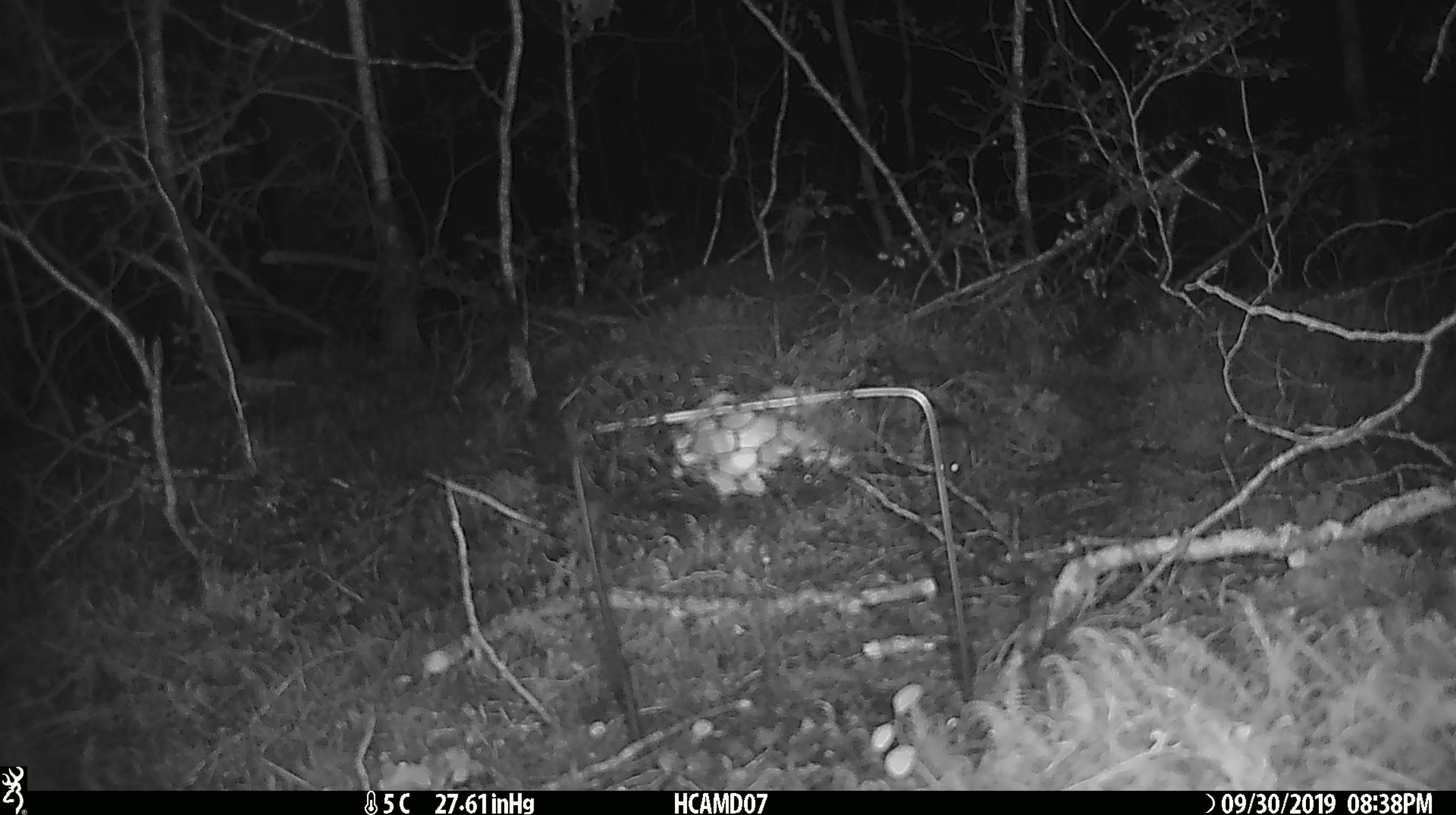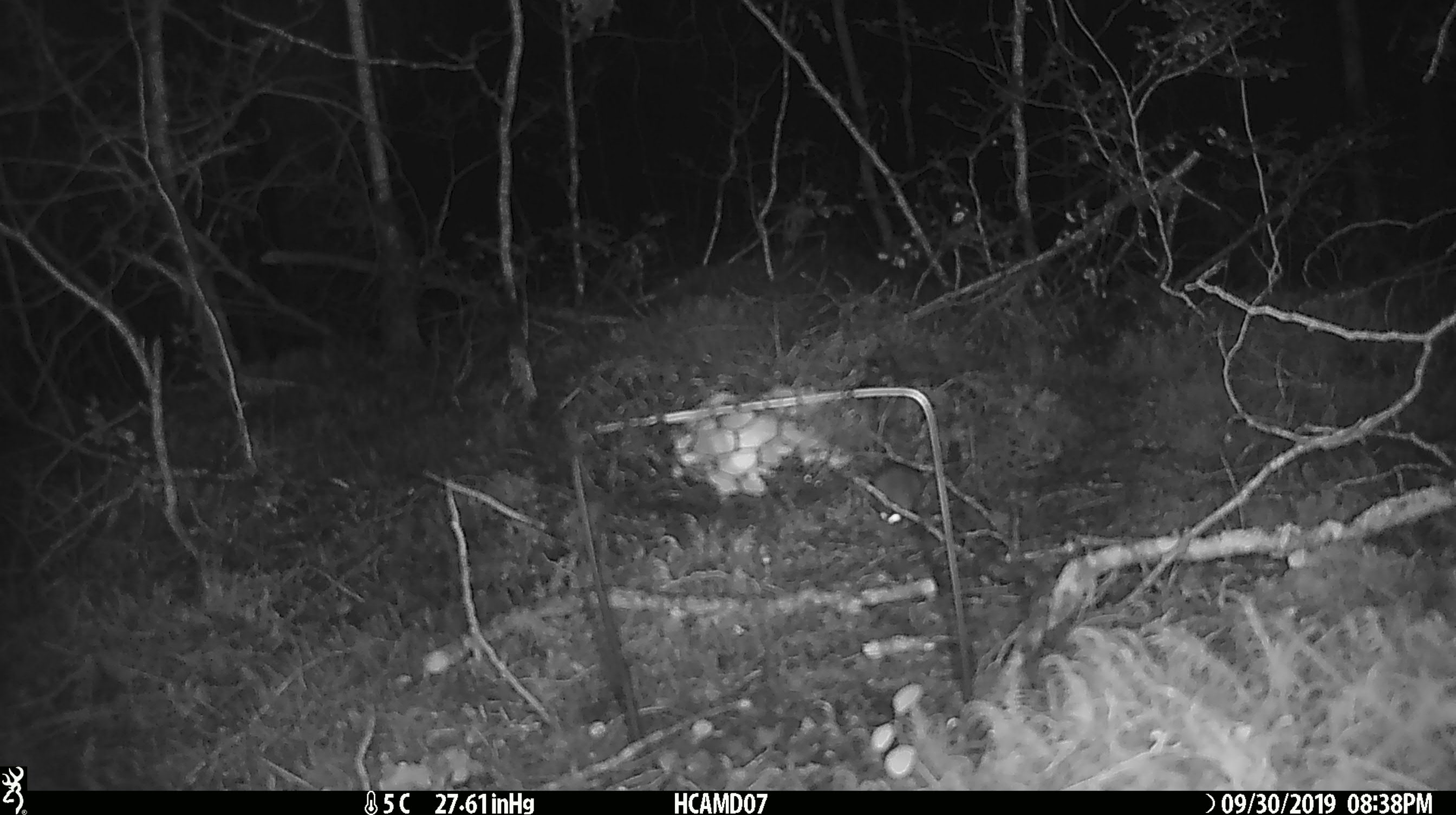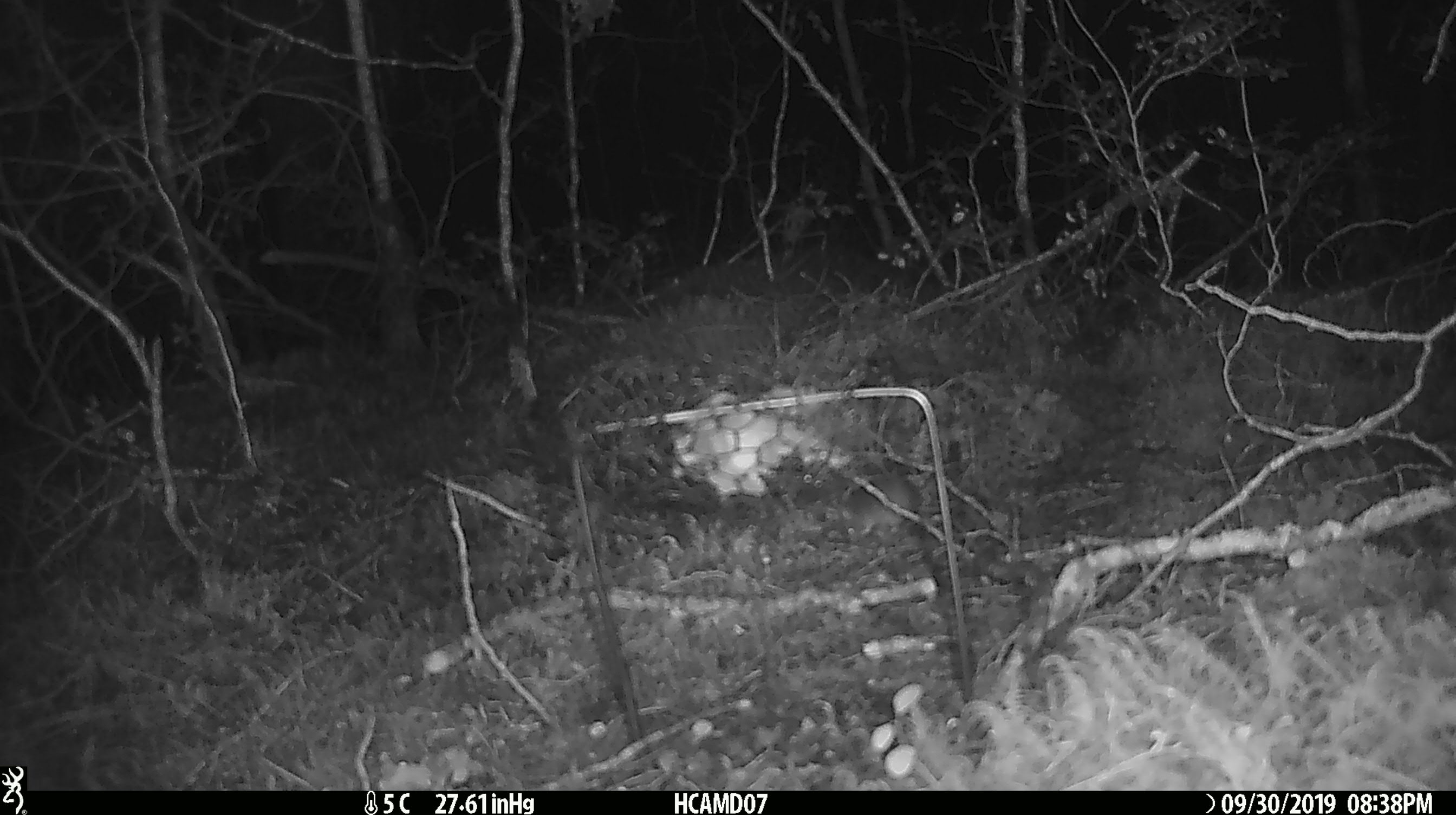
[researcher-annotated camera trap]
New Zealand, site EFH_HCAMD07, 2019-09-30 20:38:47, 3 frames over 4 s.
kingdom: Animalia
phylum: Chordata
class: Mammalia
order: Rodentia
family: Muridae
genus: Mus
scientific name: Mus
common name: mouse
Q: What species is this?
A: Mouse (Mus).